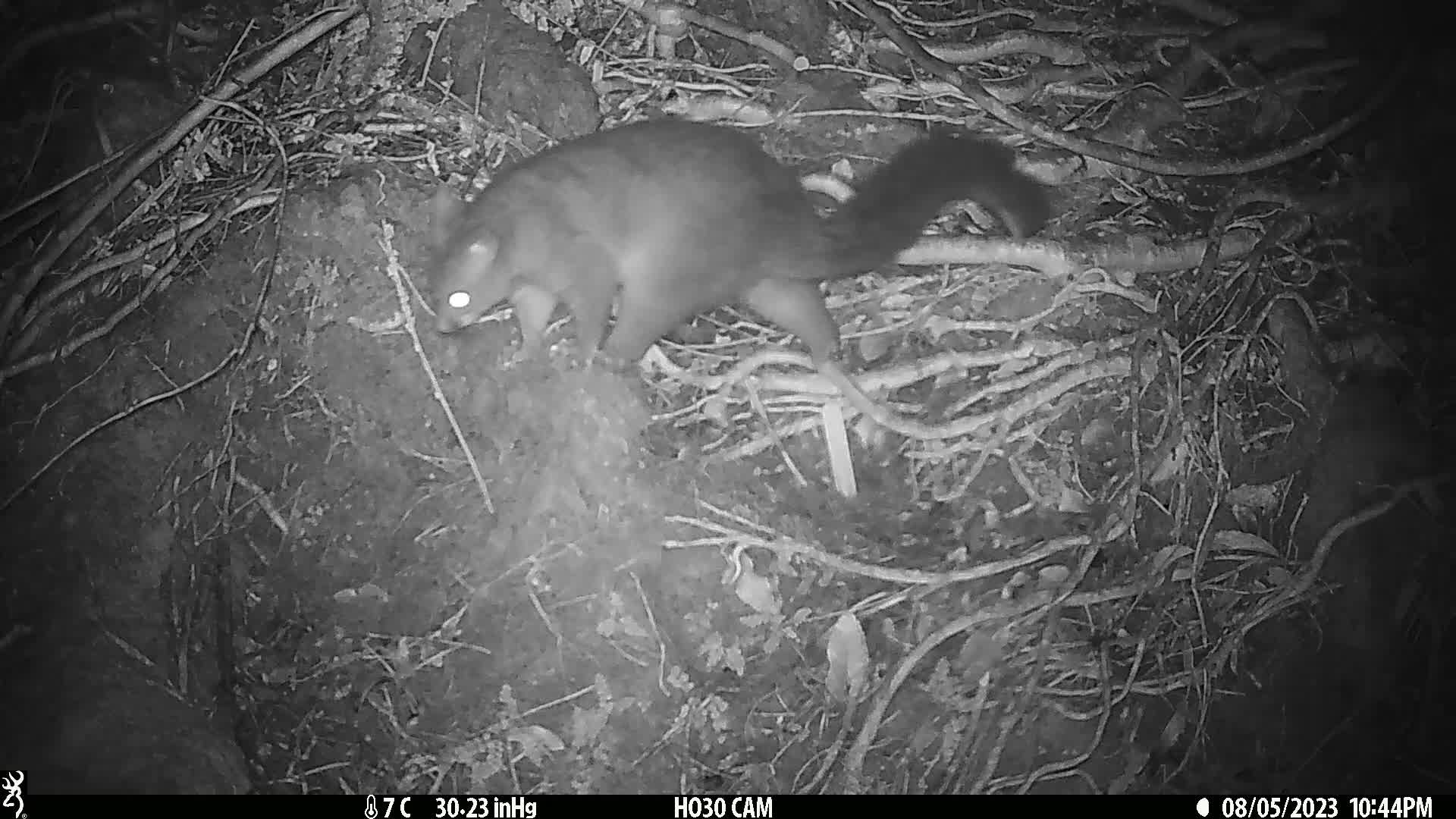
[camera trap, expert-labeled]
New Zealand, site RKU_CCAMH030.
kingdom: Animalia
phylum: Chordata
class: Mammalia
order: Diprotodontia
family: Phalangeridae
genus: Trichosurus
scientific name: Trichosurus vulpecula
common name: common brushtail possum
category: possum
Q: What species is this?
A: Possum (common brushtail possum) (Trichosurus vulpecula).